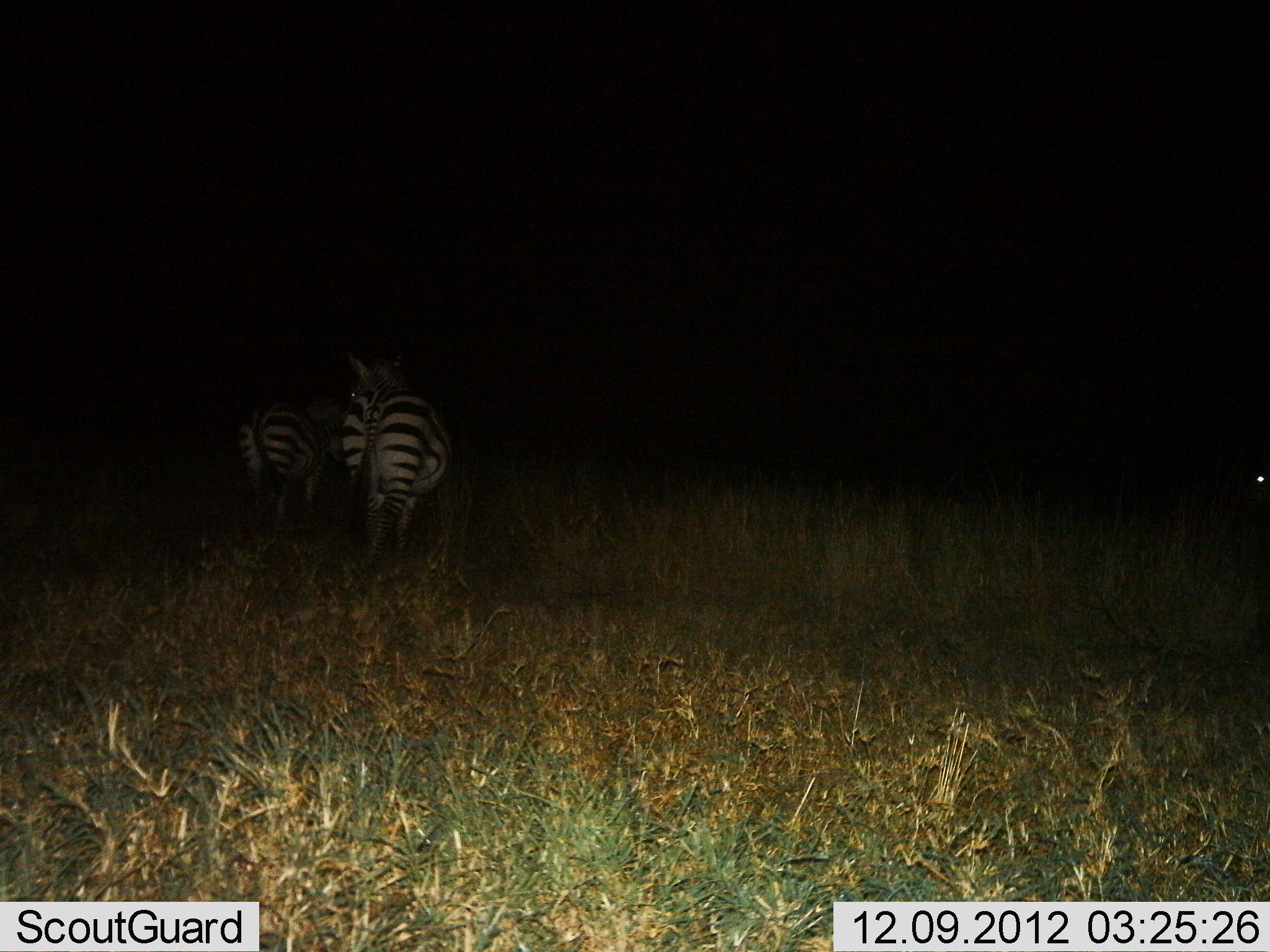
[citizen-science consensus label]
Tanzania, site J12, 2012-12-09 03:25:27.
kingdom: Animalia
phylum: Chordata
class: Mammalia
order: Perissodactyla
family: Equidae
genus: Equus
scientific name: Equus quagga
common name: plains zebra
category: zebra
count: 3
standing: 70%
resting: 0%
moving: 10%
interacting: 20%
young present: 0%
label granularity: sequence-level